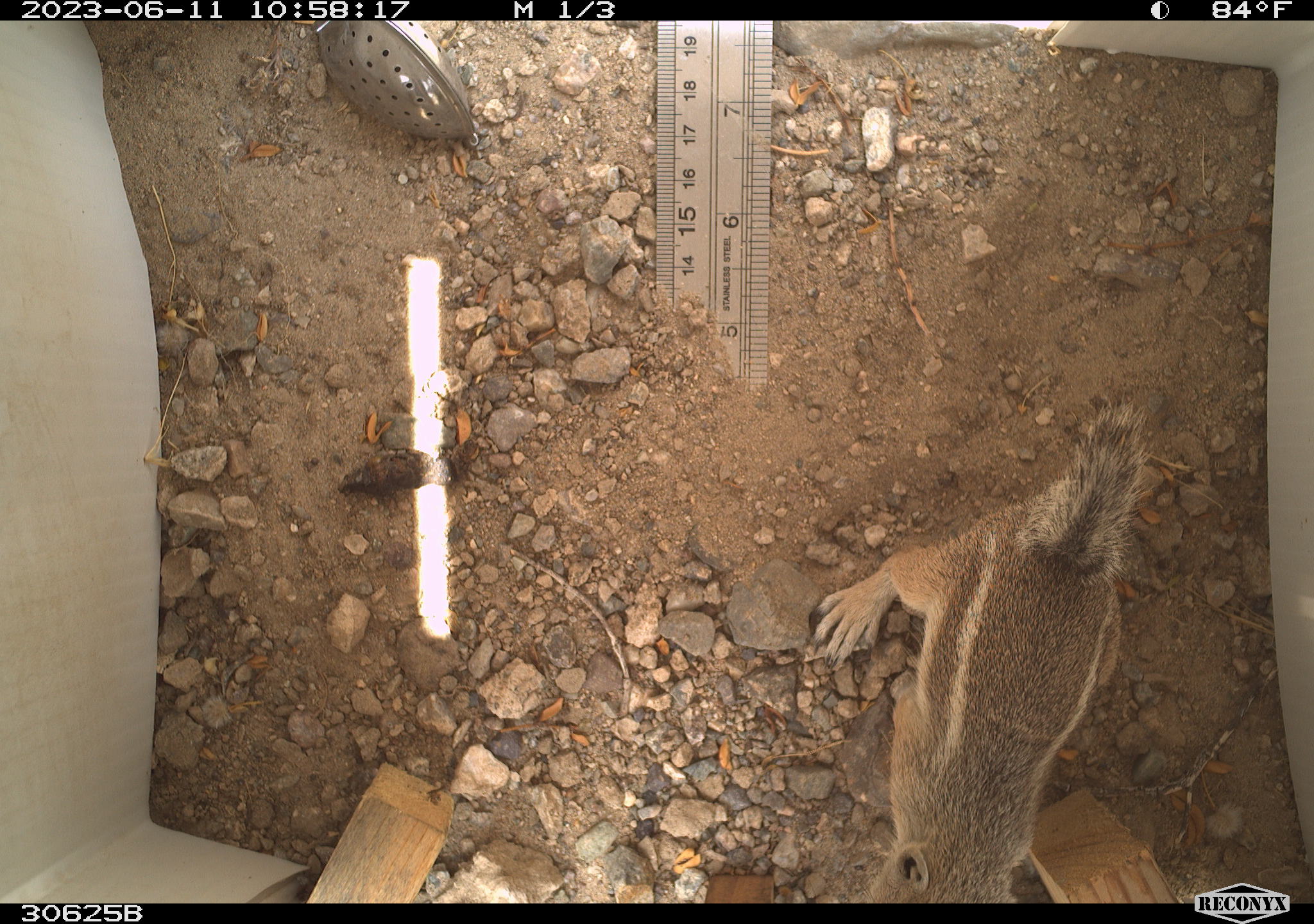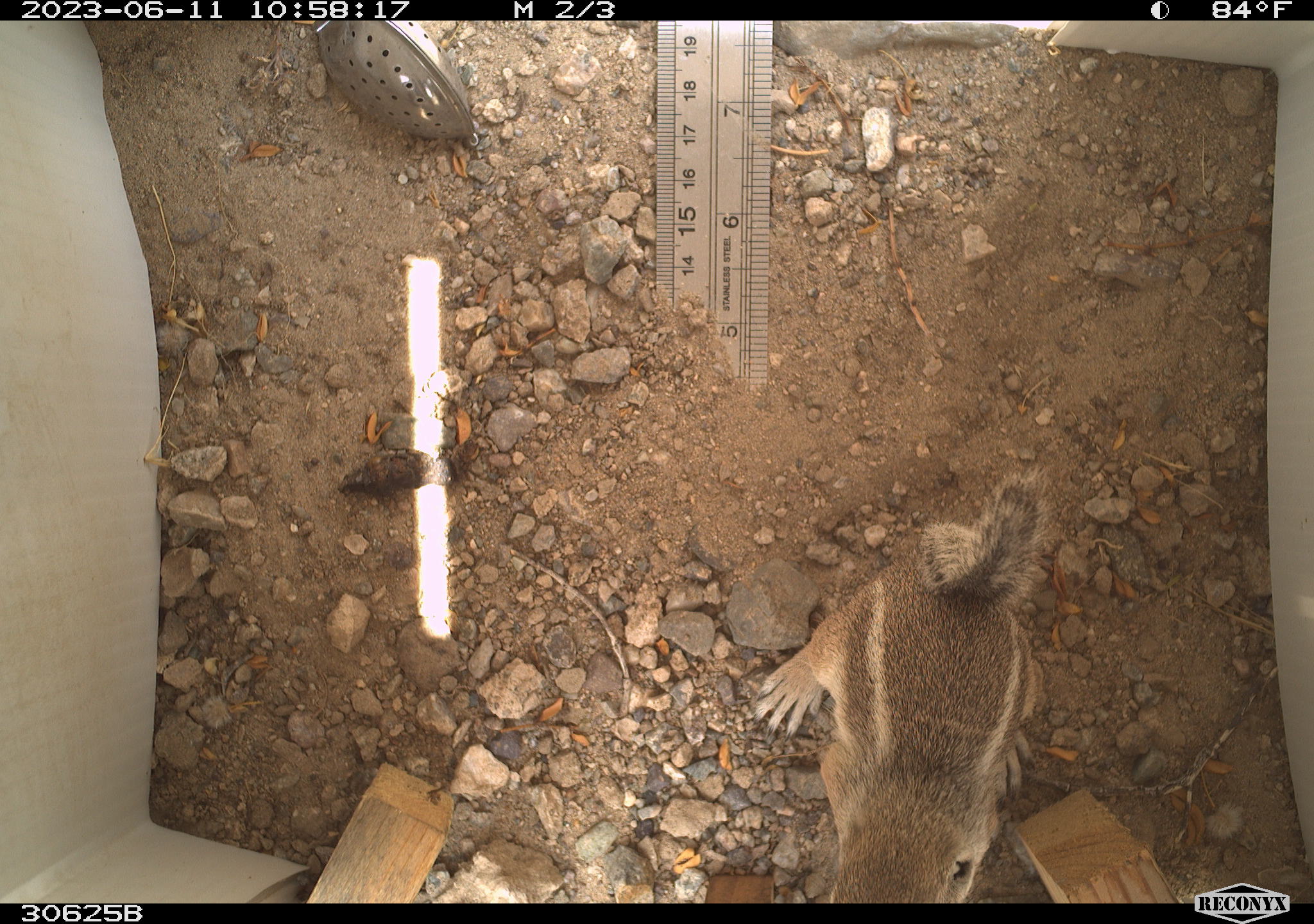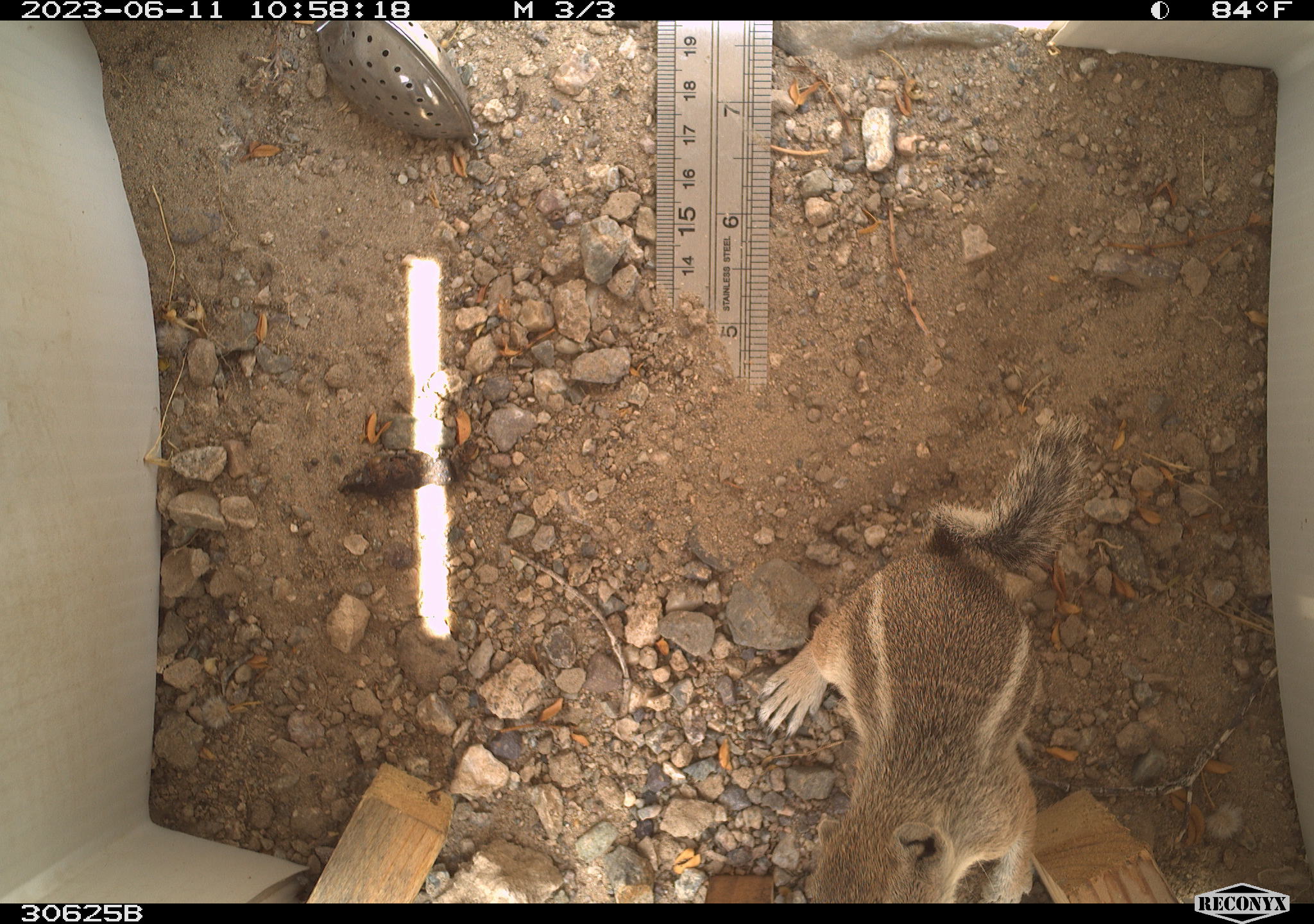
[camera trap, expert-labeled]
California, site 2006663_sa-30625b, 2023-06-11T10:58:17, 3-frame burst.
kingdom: Animalia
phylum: Chordata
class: Mammalia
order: Rodentia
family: Sciuridae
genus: Ammospermophilus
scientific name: Ammospermophilus leucurus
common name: white-tailed antelope squirrel